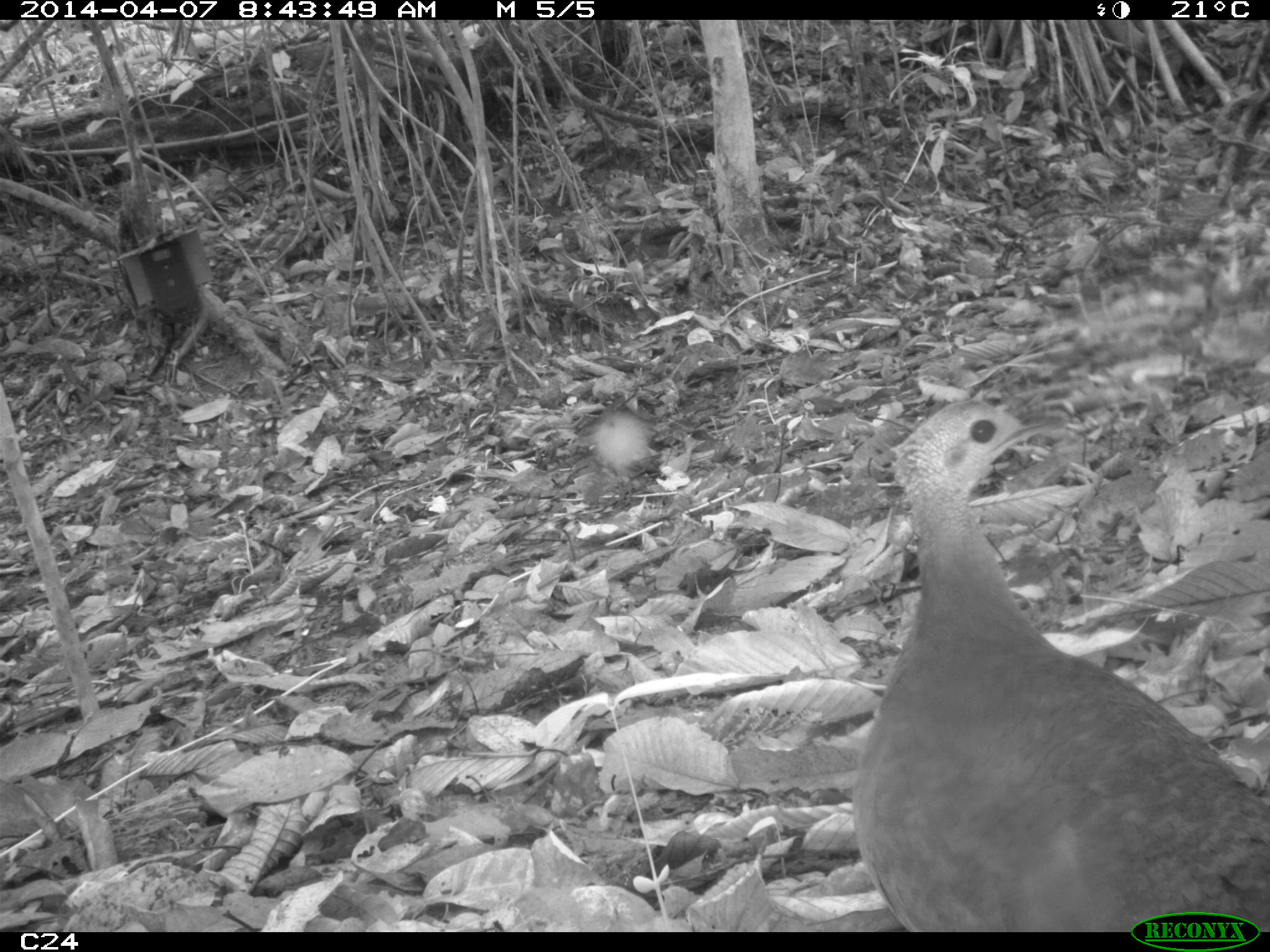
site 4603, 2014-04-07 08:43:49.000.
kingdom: Animalia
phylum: Chordata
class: Aves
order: Tinamiformes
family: Tinamidae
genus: Tinamus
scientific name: Tinamus major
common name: great tinamou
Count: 1.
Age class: adult.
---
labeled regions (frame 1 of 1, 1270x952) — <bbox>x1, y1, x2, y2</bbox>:
tinamus major: <bbox>849, 399, 1270, 932</bbox>